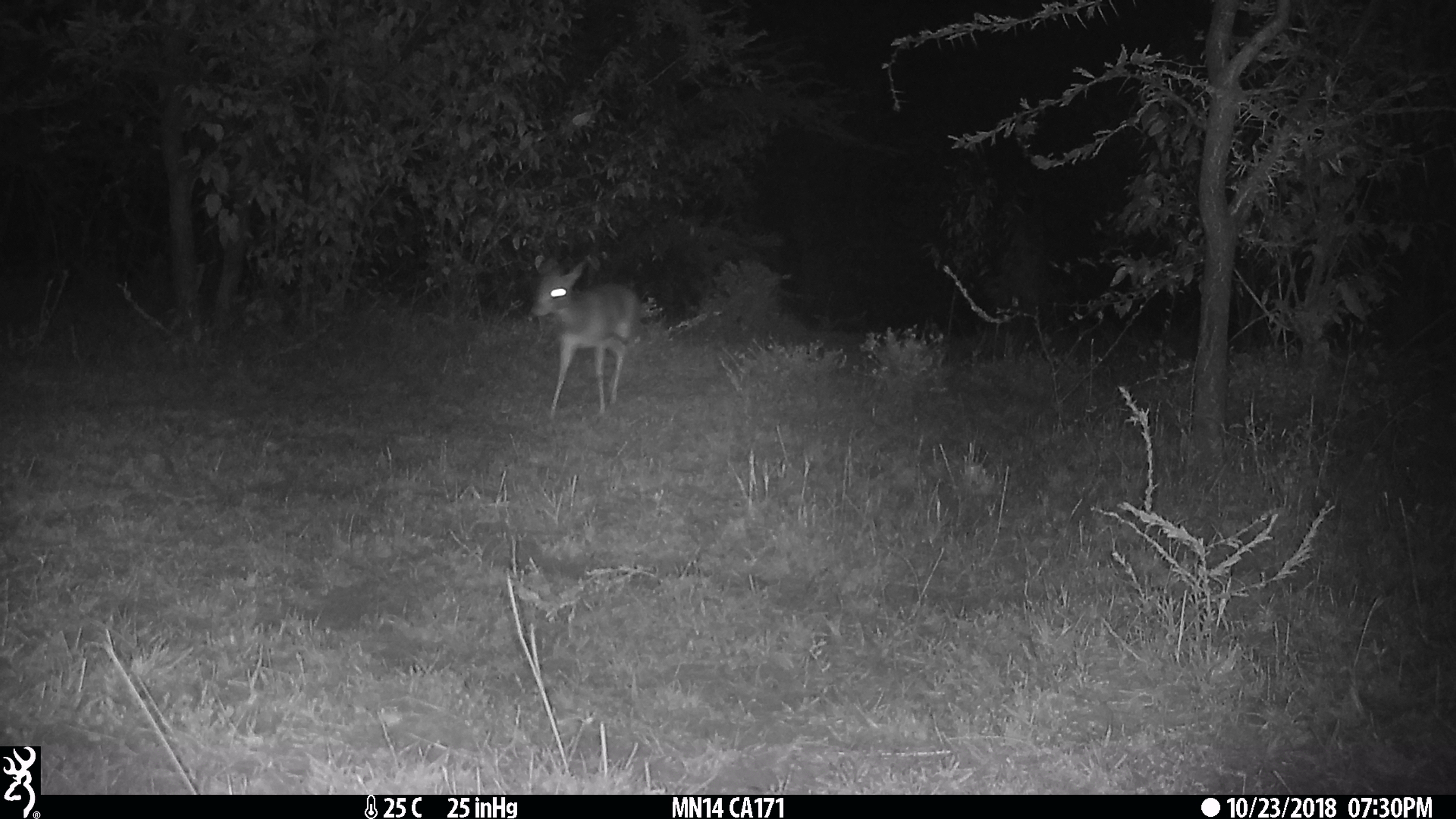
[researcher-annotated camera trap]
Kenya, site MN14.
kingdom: Animalia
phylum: Chordata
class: Mammalia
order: Artiodactyla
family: Bovidae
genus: Eudorcas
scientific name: Eudorcas thomsonii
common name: thomon's gazelle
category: gazelle thomsons